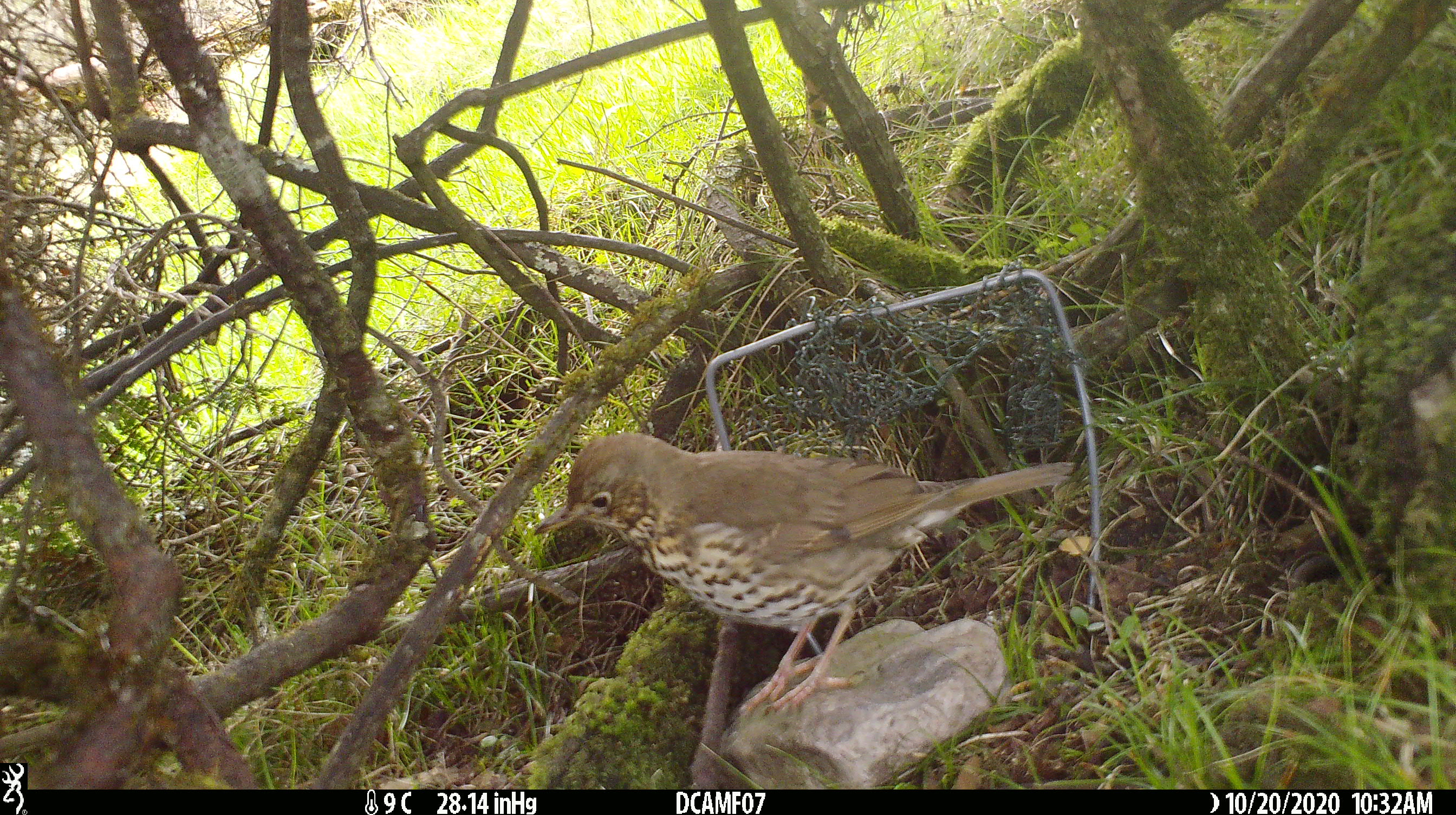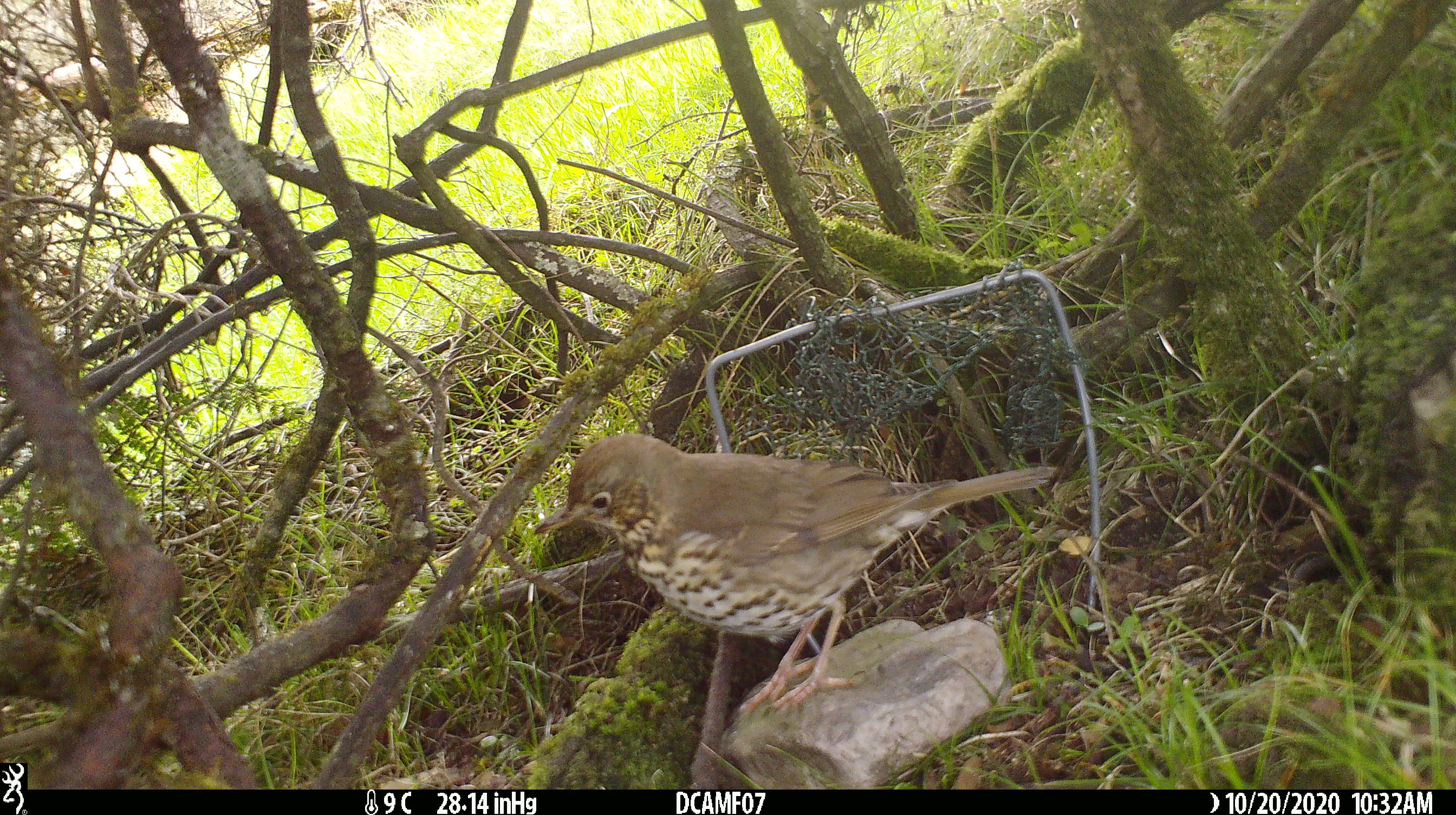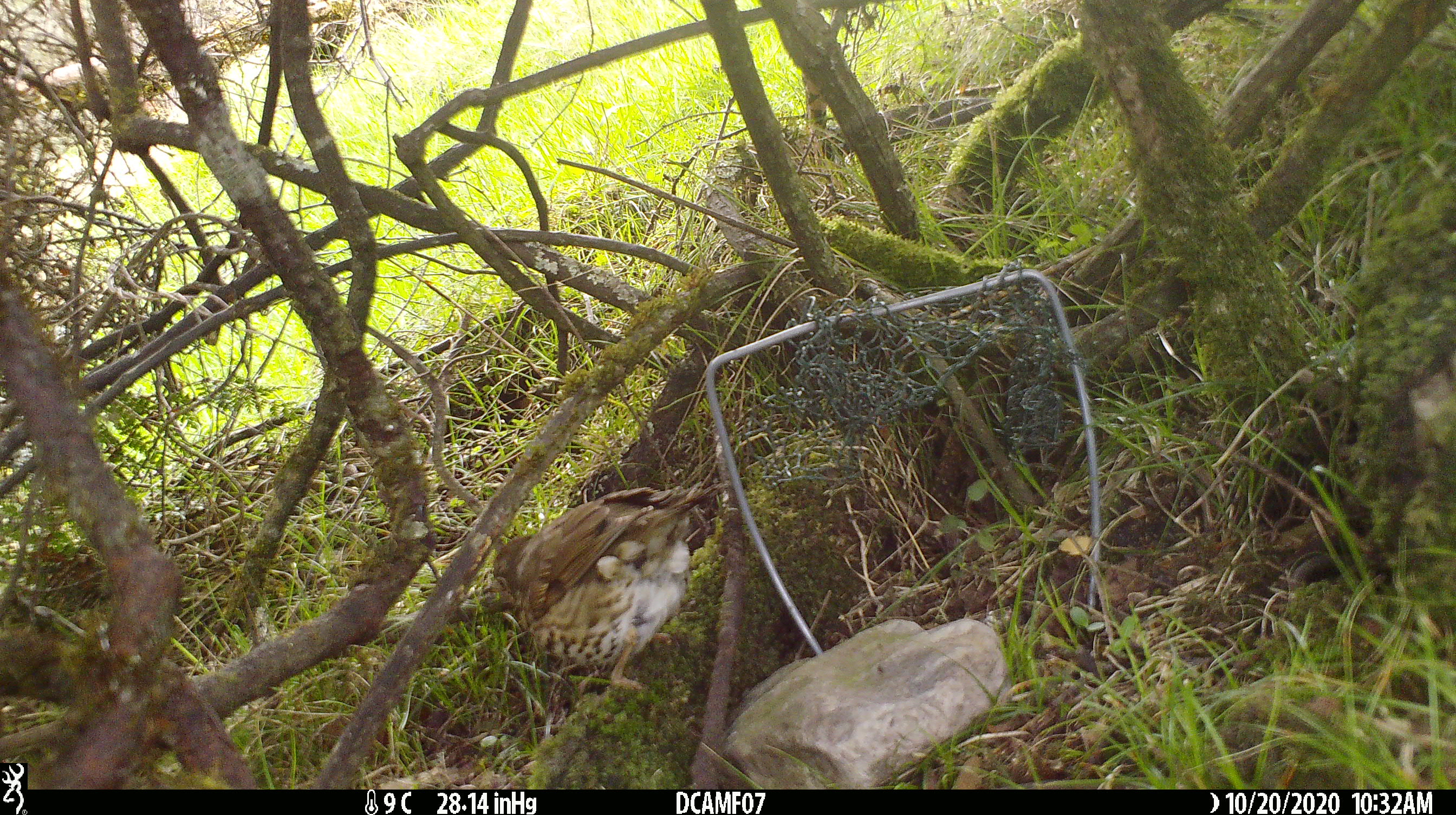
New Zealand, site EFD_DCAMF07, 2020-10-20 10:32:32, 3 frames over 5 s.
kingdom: Animalia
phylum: Chordata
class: Aves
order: Passeriformes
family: Turdidae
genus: Turdus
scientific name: Turdus philomelos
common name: song thrush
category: thrush